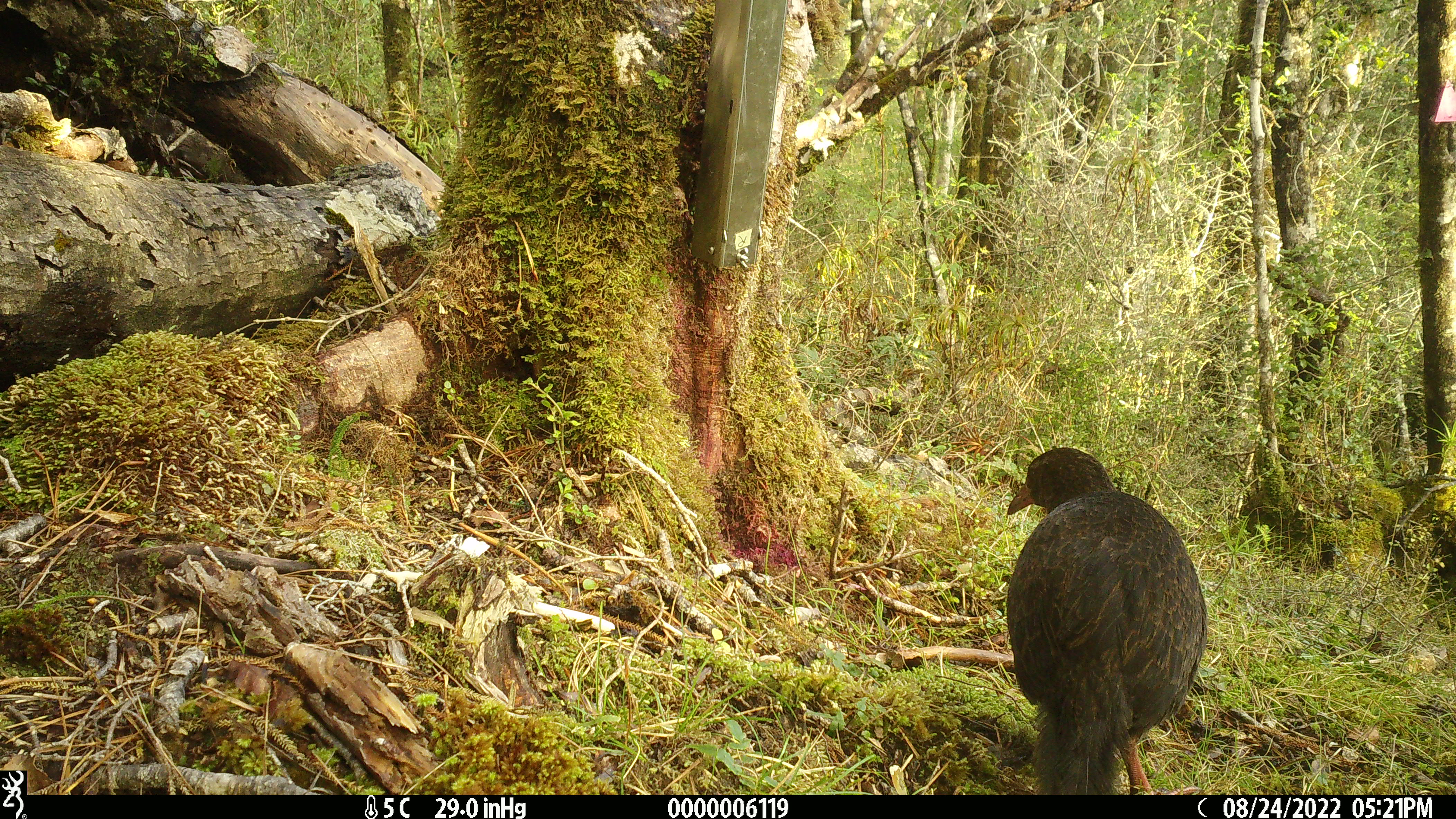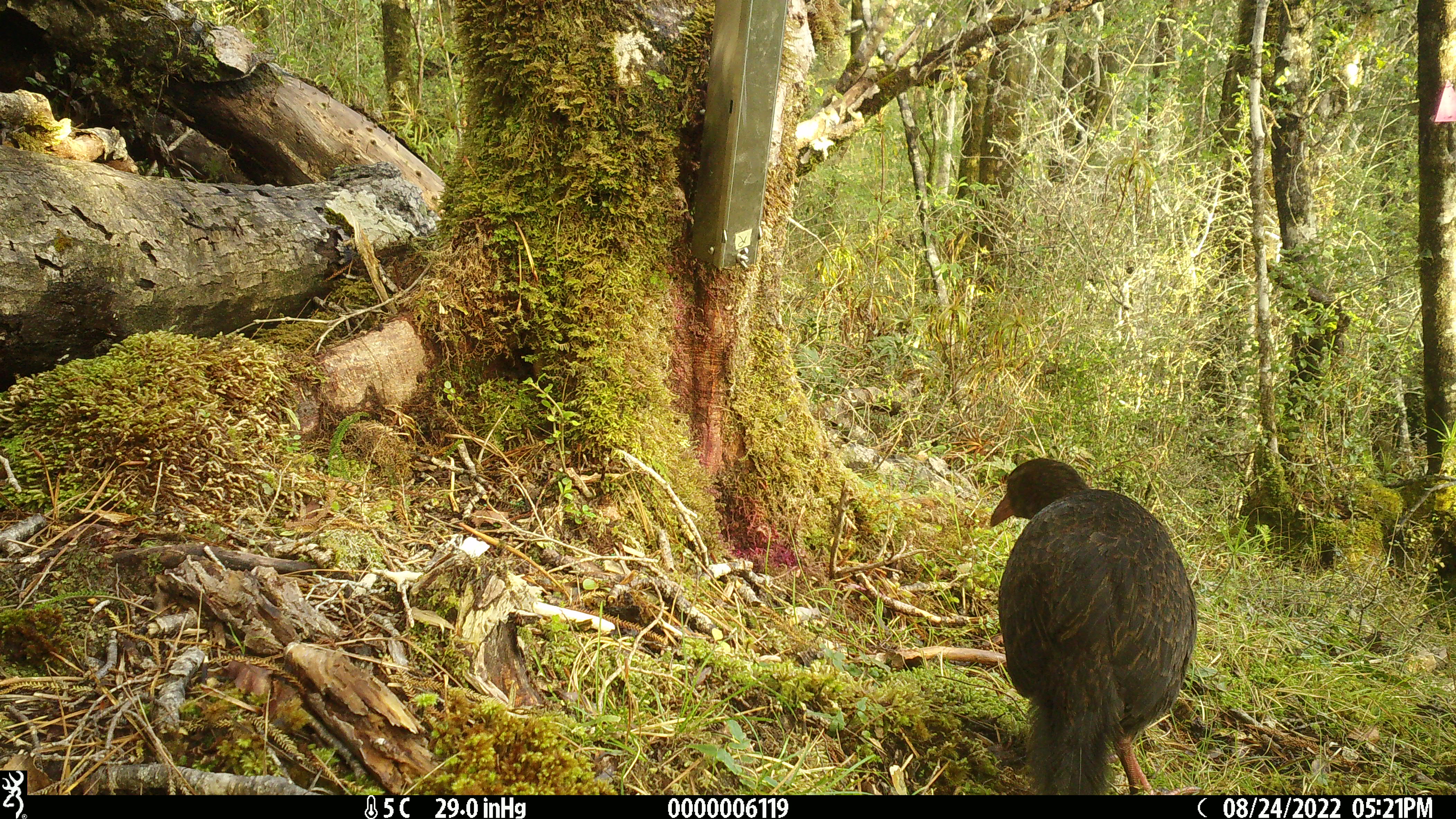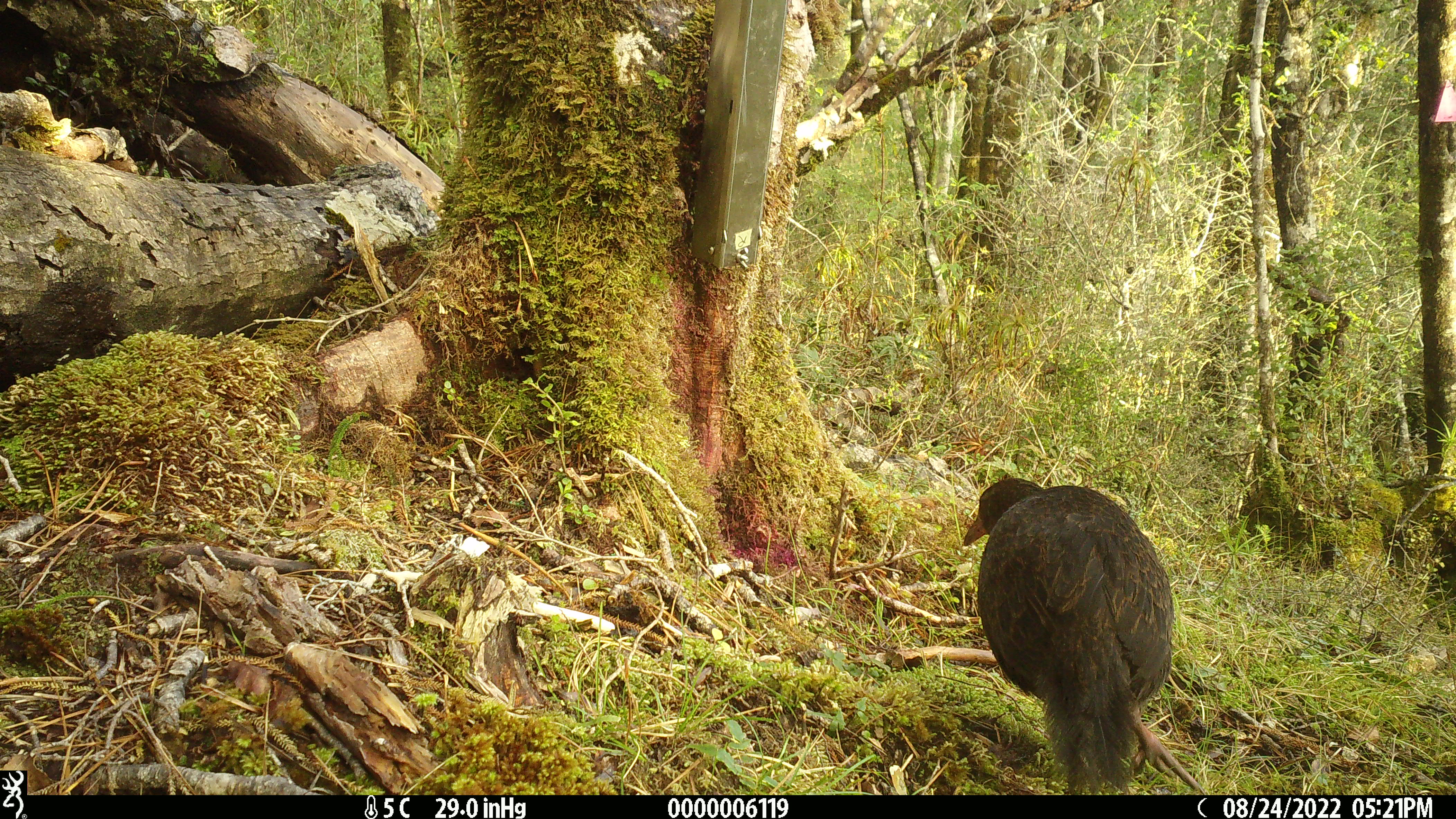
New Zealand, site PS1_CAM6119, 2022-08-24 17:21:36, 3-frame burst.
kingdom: Animalia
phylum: Chordata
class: Aves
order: Gruiformes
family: Rallidae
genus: Gallirallus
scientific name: Gallirallus australis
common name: weka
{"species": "weka (Gallirallus australis)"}